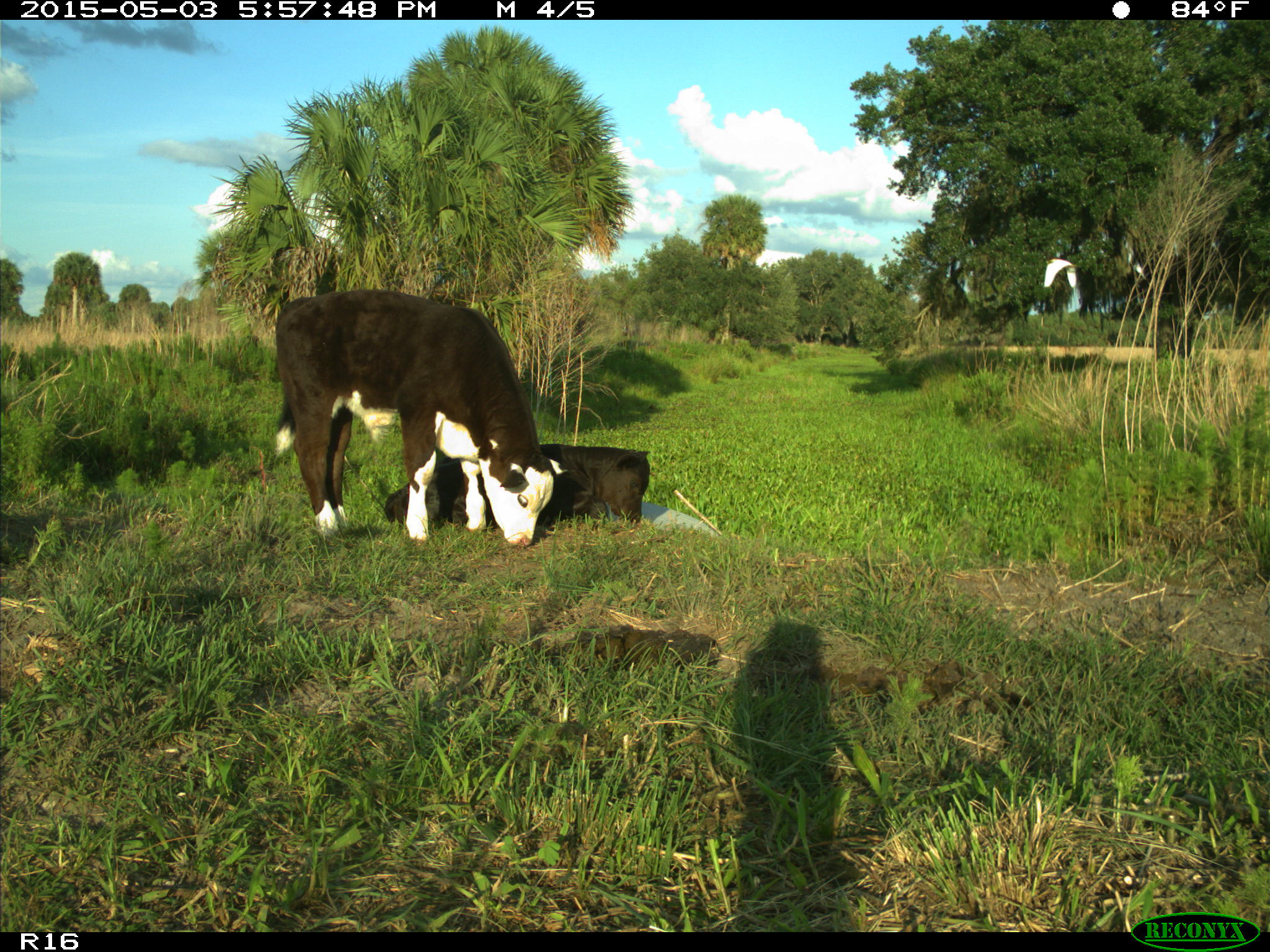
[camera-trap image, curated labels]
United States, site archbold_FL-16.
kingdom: Animalia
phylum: Chordata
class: Mammalia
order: Artiodactyla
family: Bovidae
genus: Bos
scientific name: Bos taurus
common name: domestic cow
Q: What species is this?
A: Bos taurus (domestic cow).